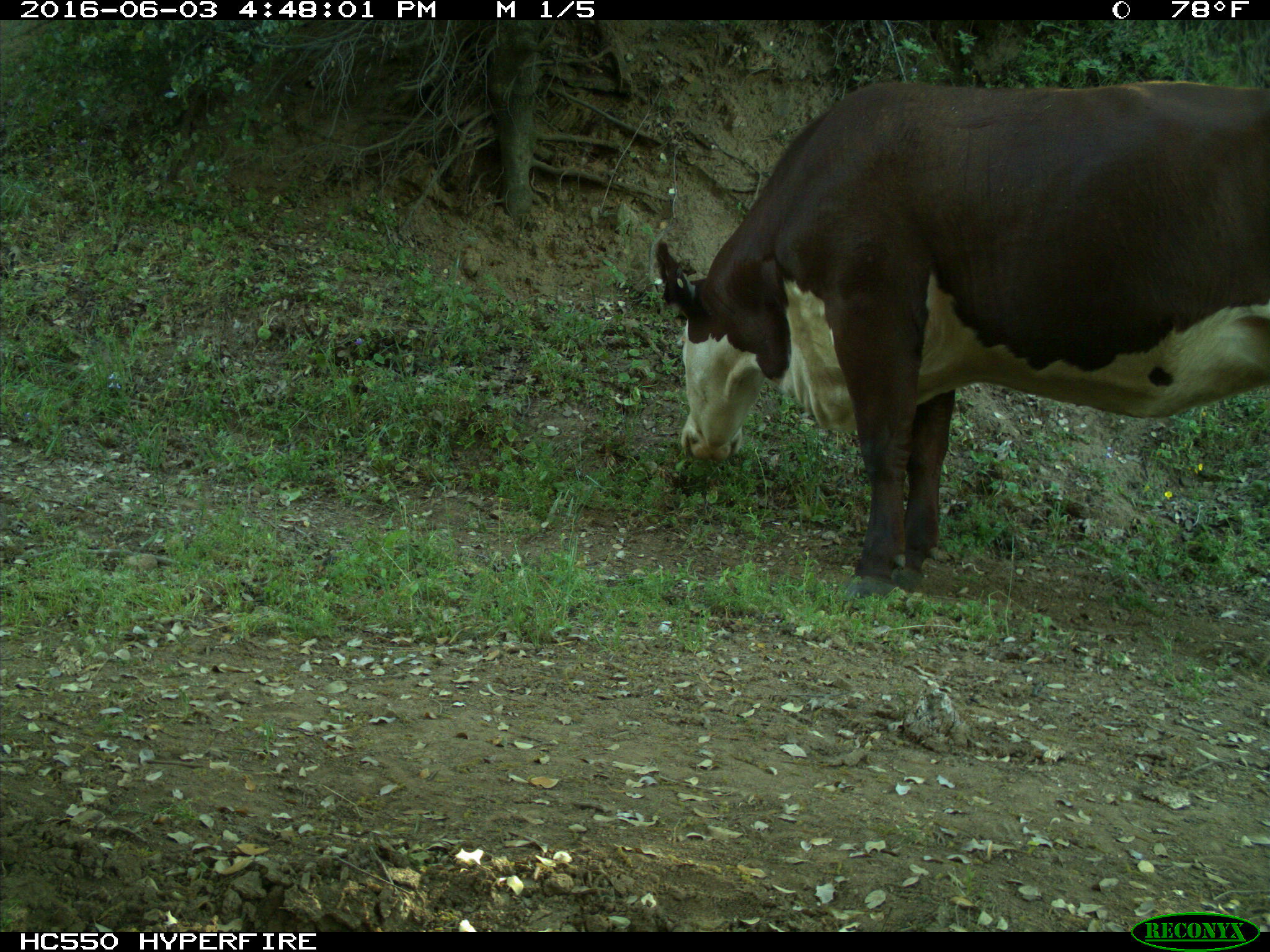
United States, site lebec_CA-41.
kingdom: Animalia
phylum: Chordata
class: Mammalia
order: Artiodactyla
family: Bovidae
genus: Bos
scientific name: Bos taurus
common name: domestic cow